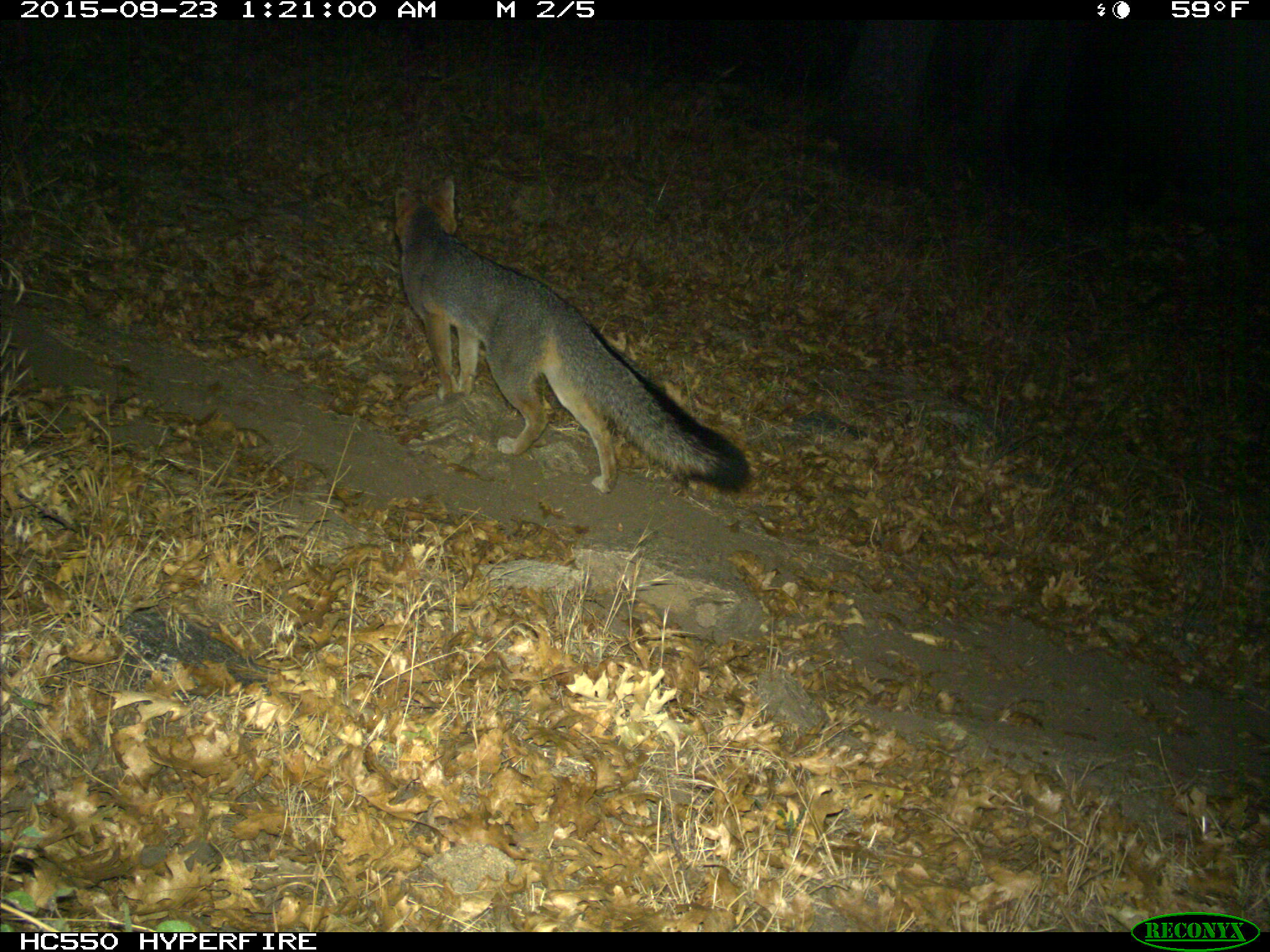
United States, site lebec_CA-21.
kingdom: Animalia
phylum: Chordata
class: Mammalia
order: Carnivora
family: Canidae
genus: Urocyon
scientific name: Urocyon cinereoargenteus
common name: gray fox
Urocyon cinereoargenteus (gray fox).